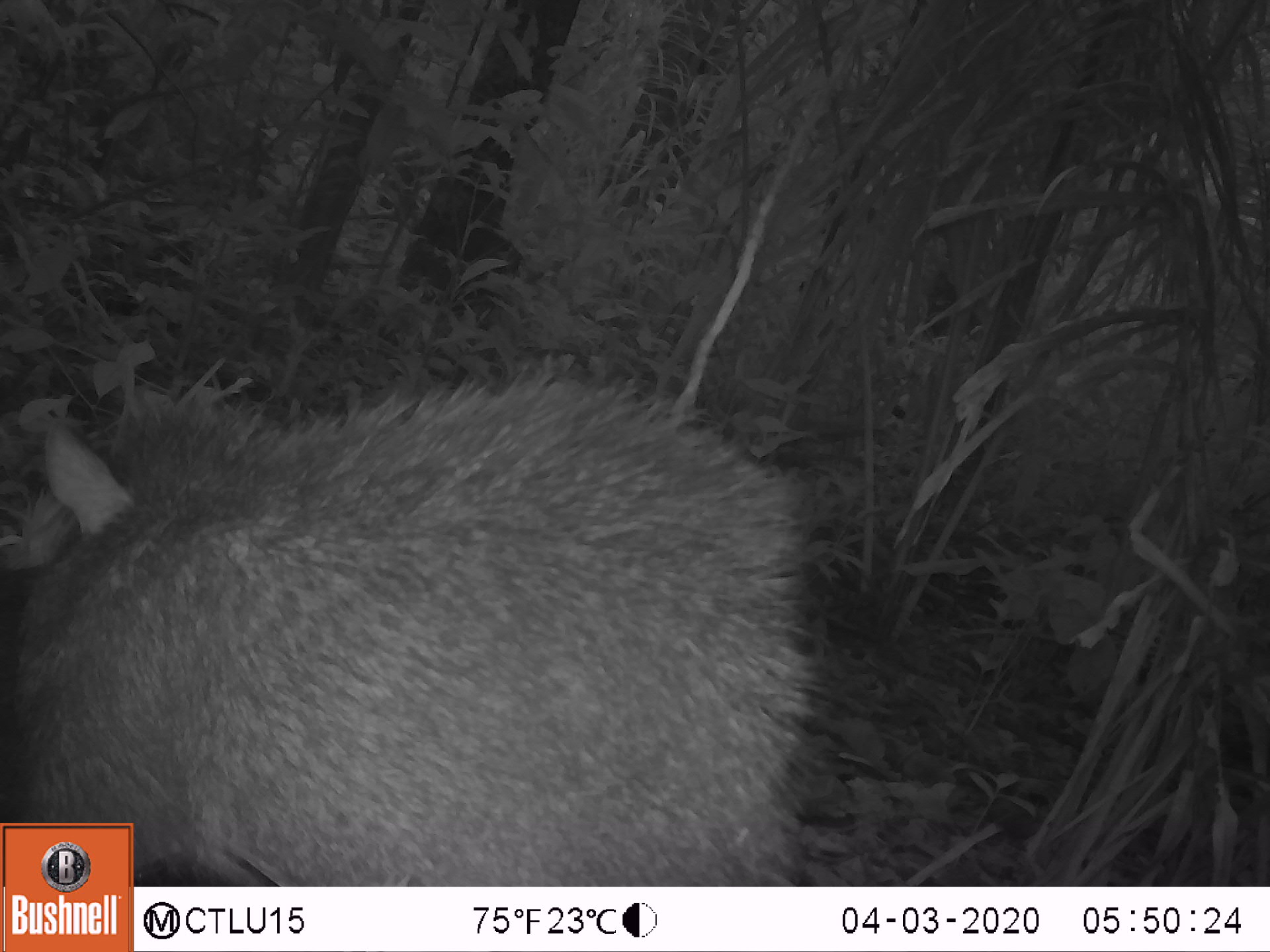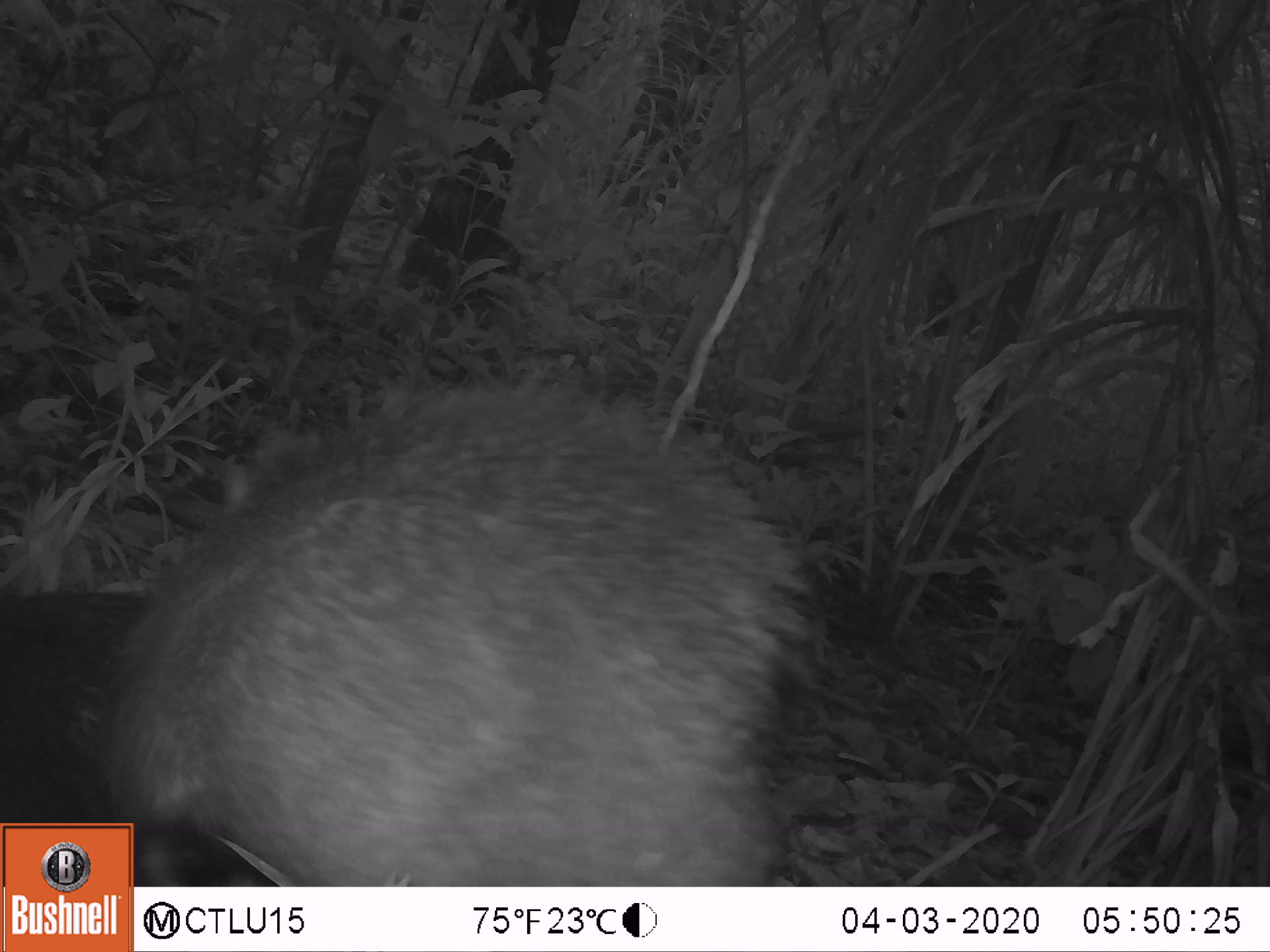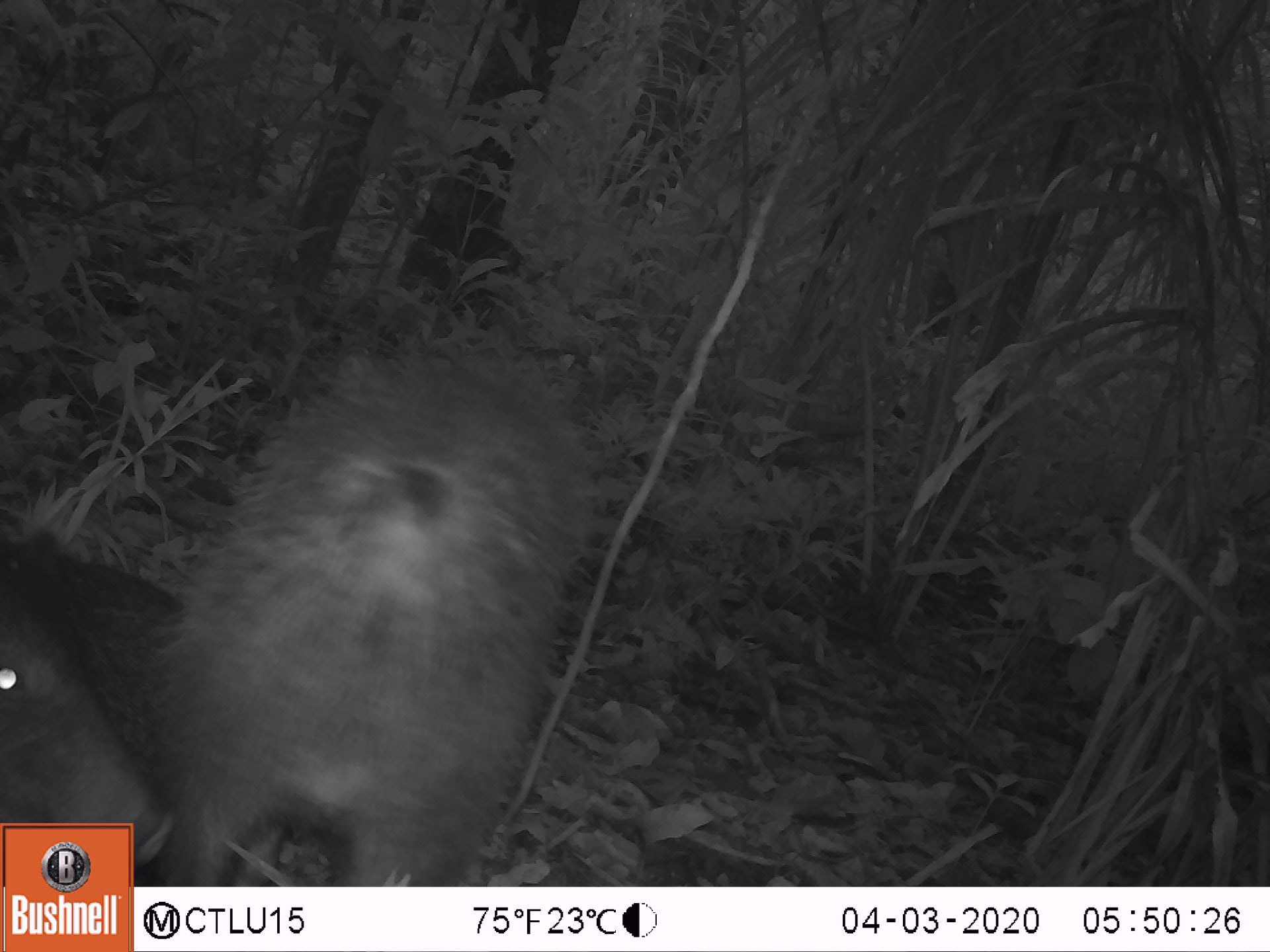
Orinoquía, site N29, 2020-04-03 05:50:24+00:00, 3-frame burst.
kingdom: Animalia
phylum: Chordata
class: Mammalia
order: Artiodactyla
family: Tayassuidae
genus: Pecari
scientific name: Pecari tajacu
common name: collared peccary